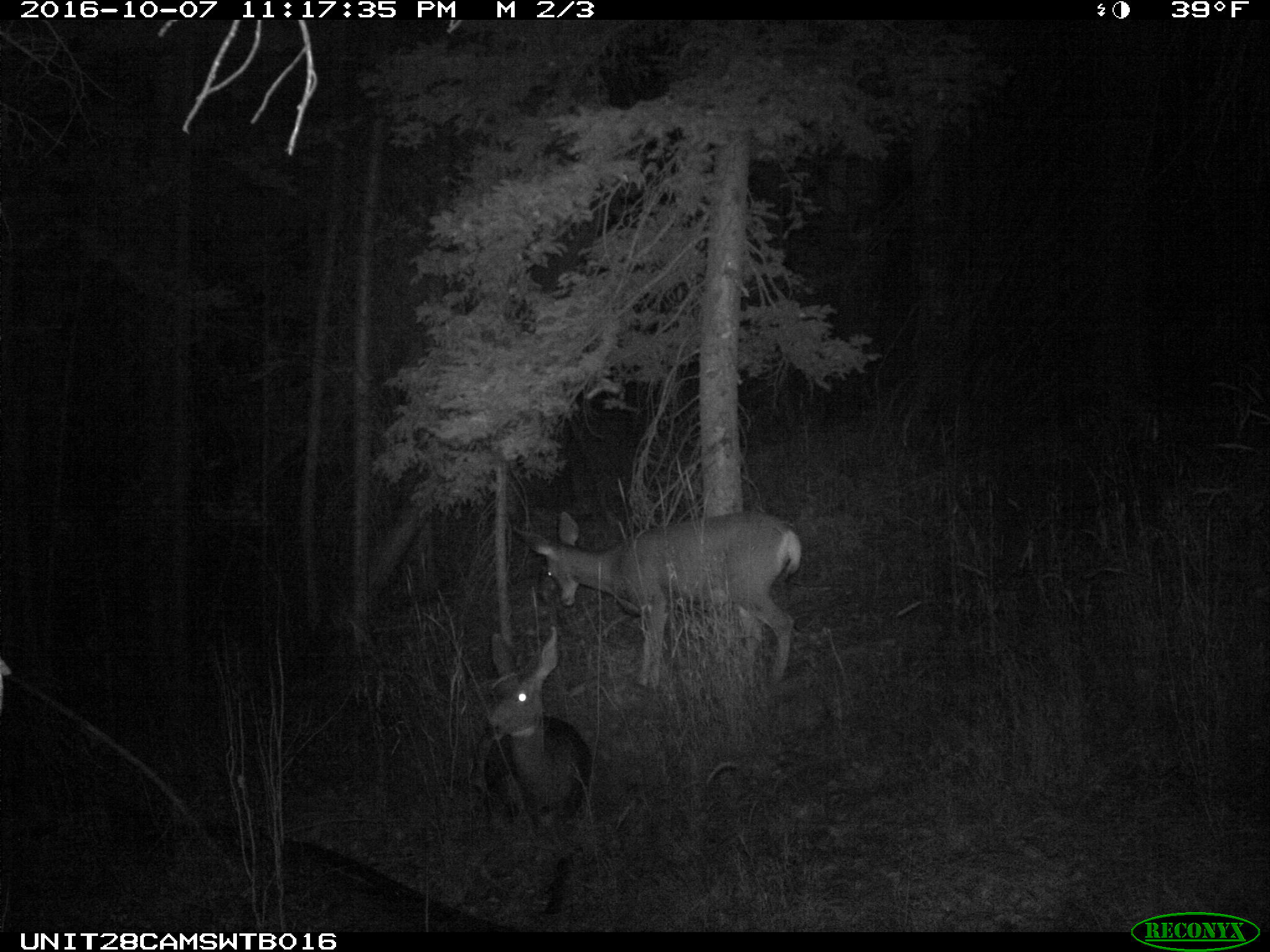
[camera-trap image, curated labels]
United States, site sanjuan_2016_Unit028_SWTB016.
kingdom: Animalia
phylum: Chordata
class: Mammalia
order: Artiodactyla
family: Cervidae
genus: Odocoileus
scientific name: Odocoileus hemionus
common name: mule deer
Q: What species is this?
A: Odocoileus hemionus (mule deer).